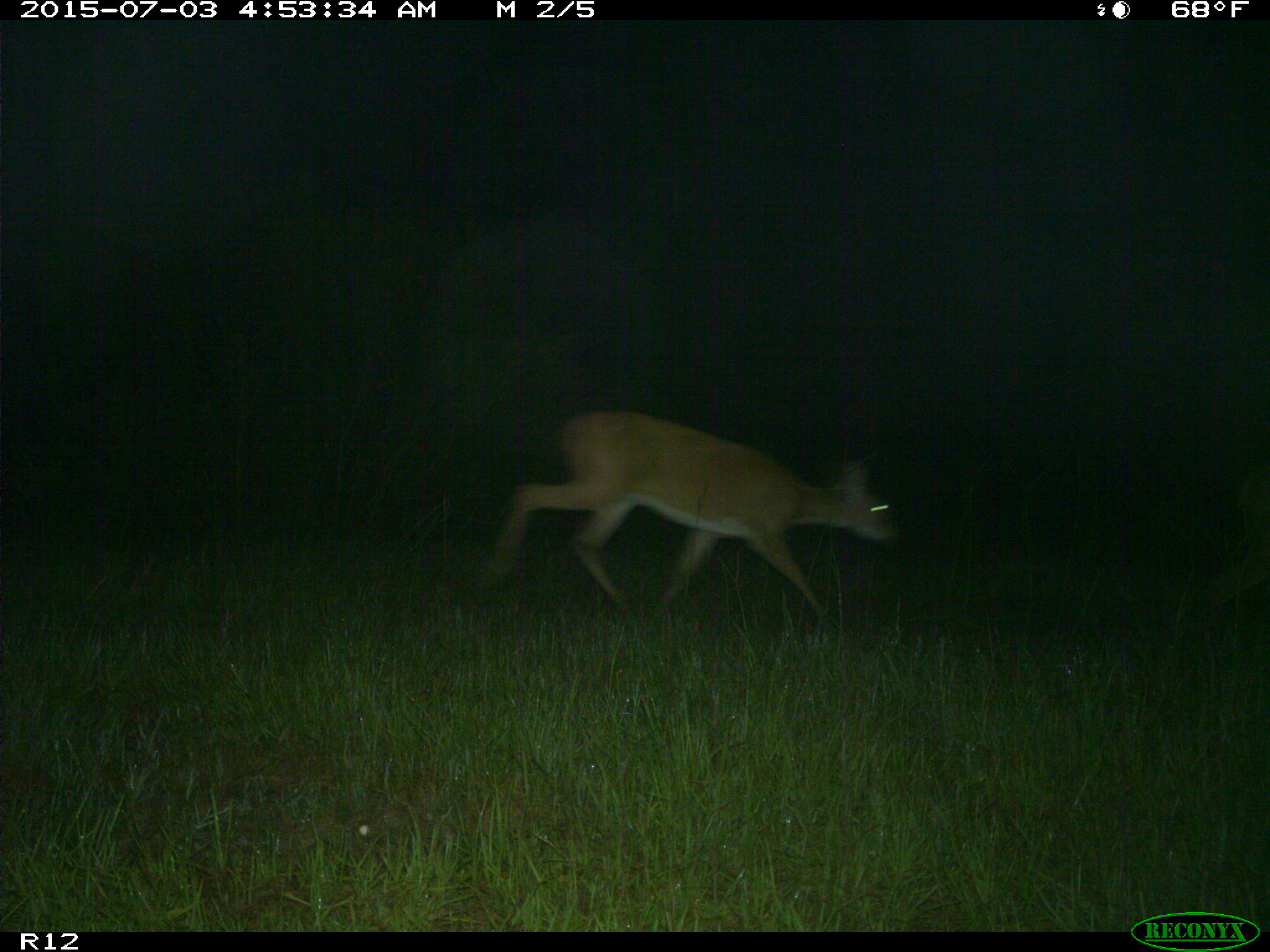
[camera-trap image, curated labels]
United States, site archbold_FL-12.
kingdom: Animalia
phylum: Chordata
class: Mammalia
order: Artiodactyla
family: Cervidae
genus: Odocoileus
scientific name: Odocoileus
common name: deer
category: unidentified deer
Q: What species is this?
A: Unidentified deer (deer) (Odocoileus).